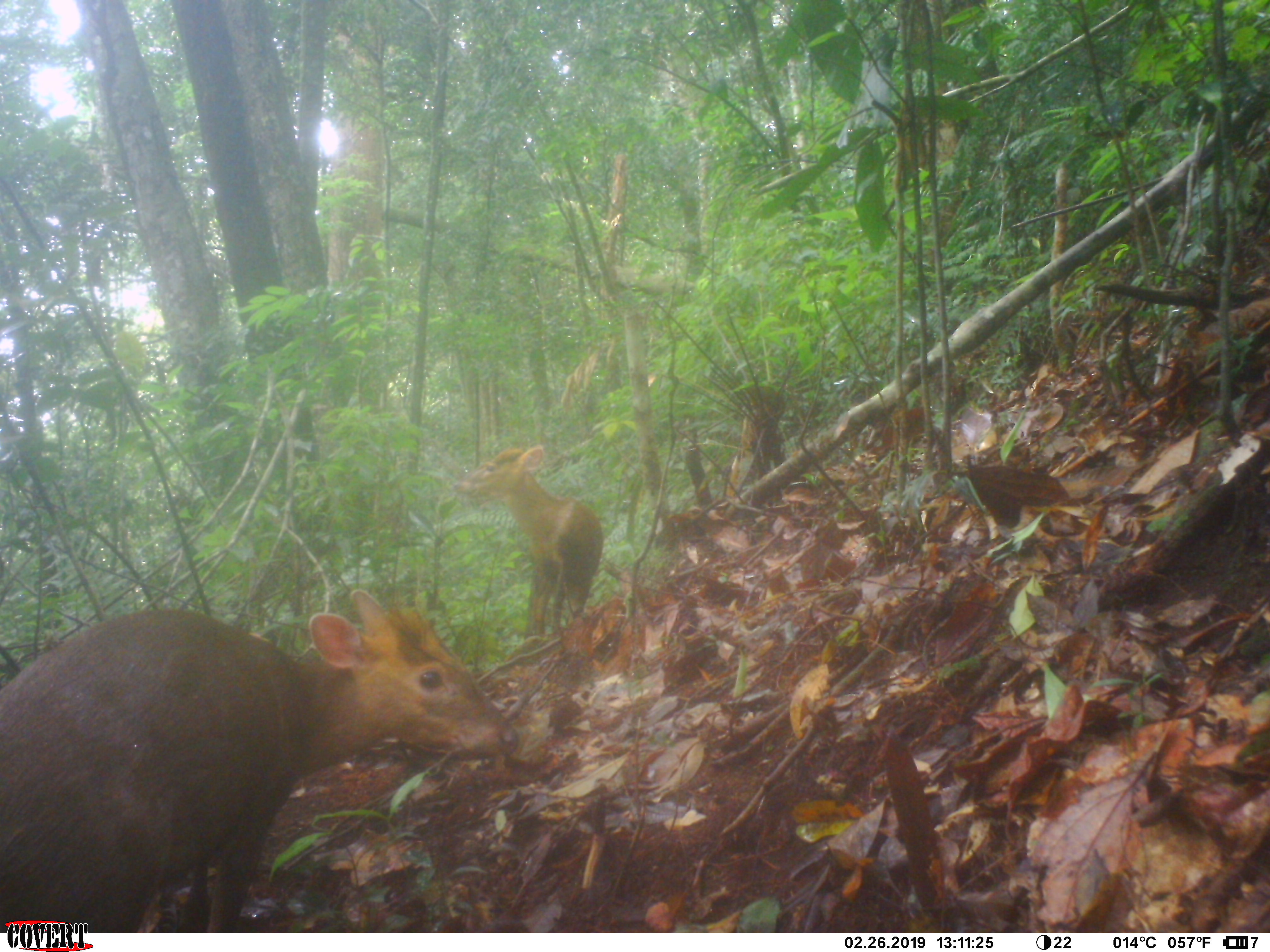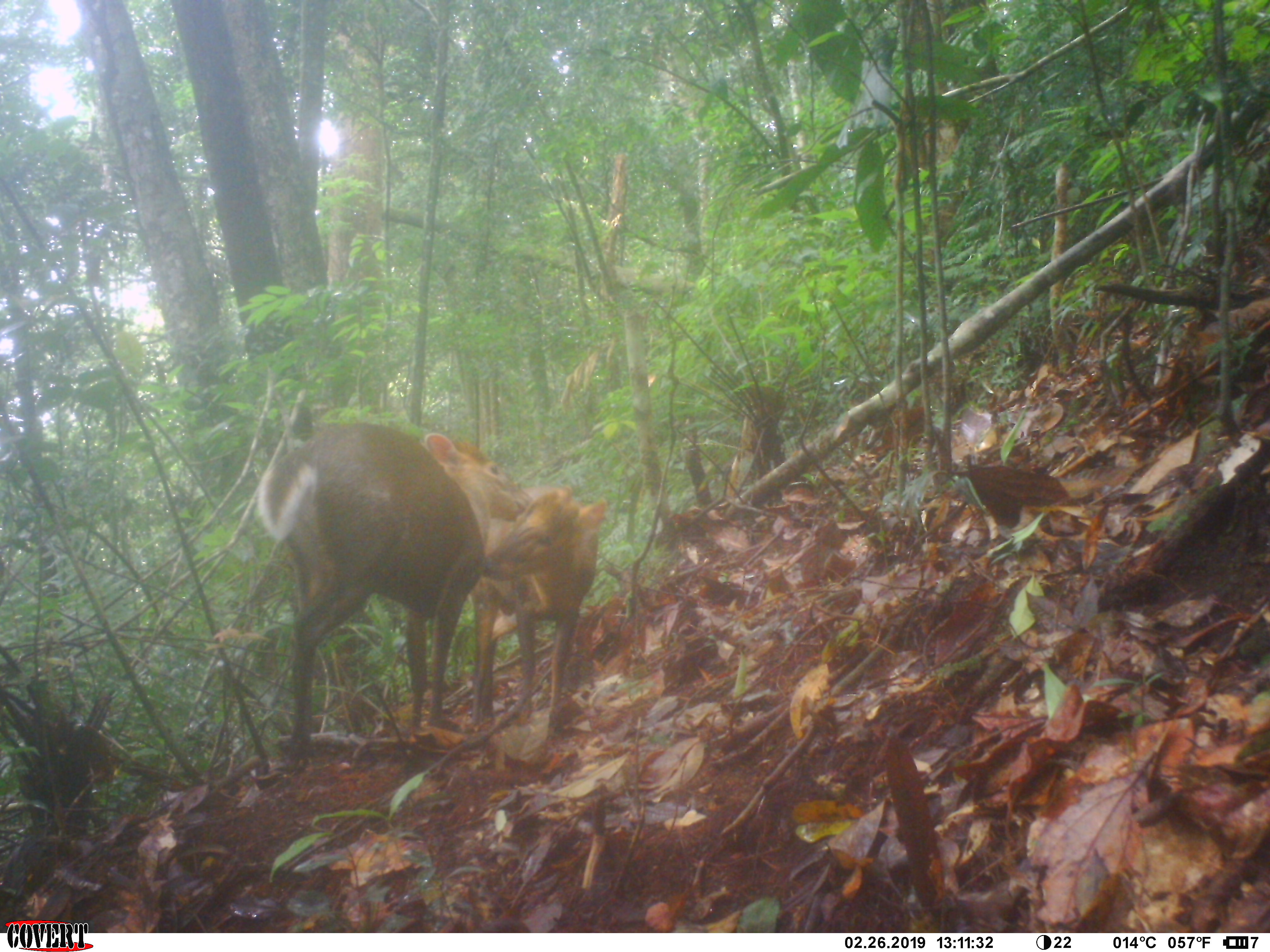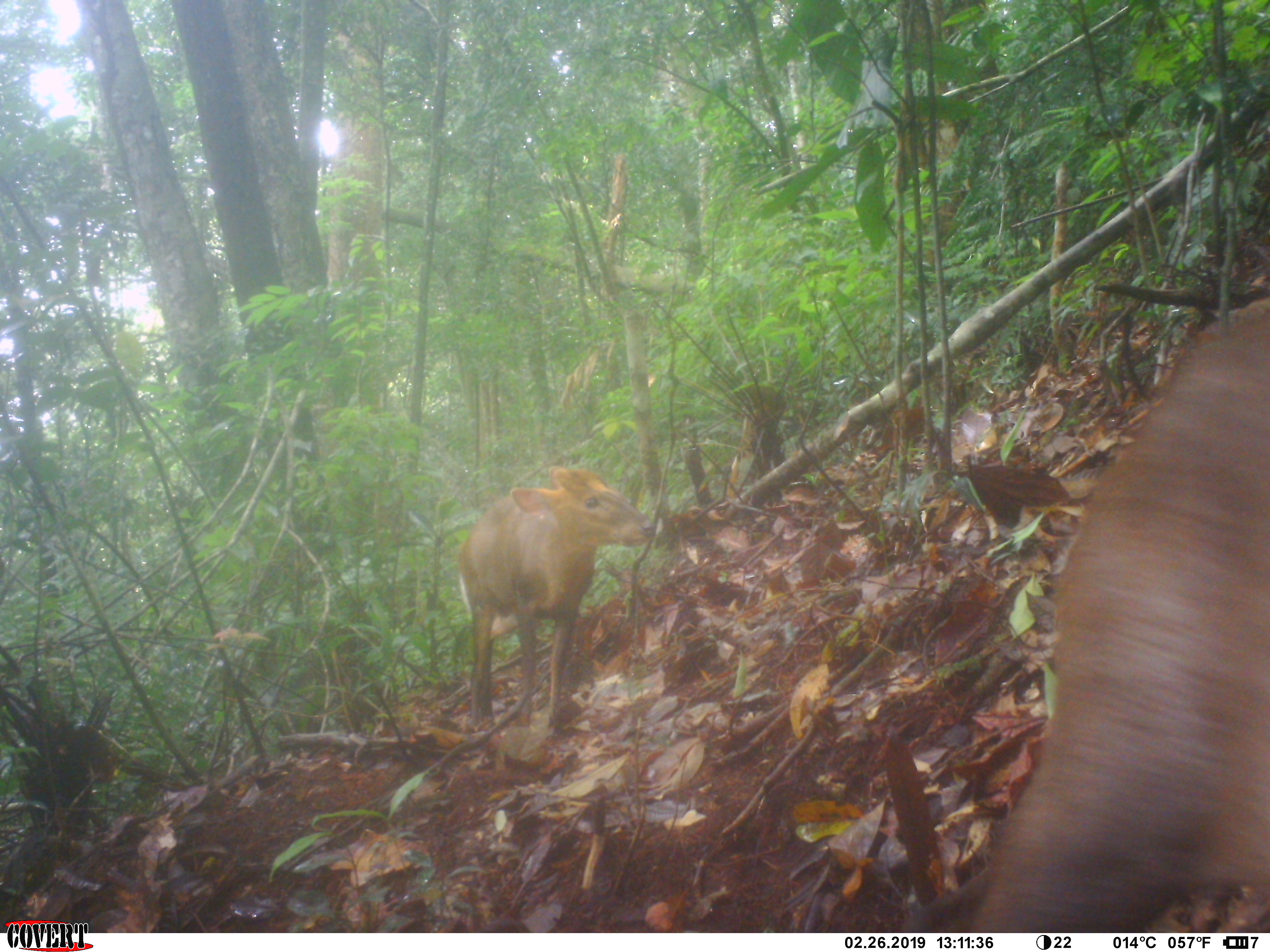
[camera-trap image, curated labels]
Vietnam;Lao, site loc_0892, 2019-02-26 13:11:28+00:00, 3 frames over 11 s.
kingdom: Animalia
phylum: Chordata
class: Mammalia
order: Artiodactyla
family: Cervidae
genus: Muntiacus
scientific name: Muntiacus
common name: muntjacs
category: unidentified muntjac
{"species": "unidentified muntjac (muntjacs) (Muntiacus)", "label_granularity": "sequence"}